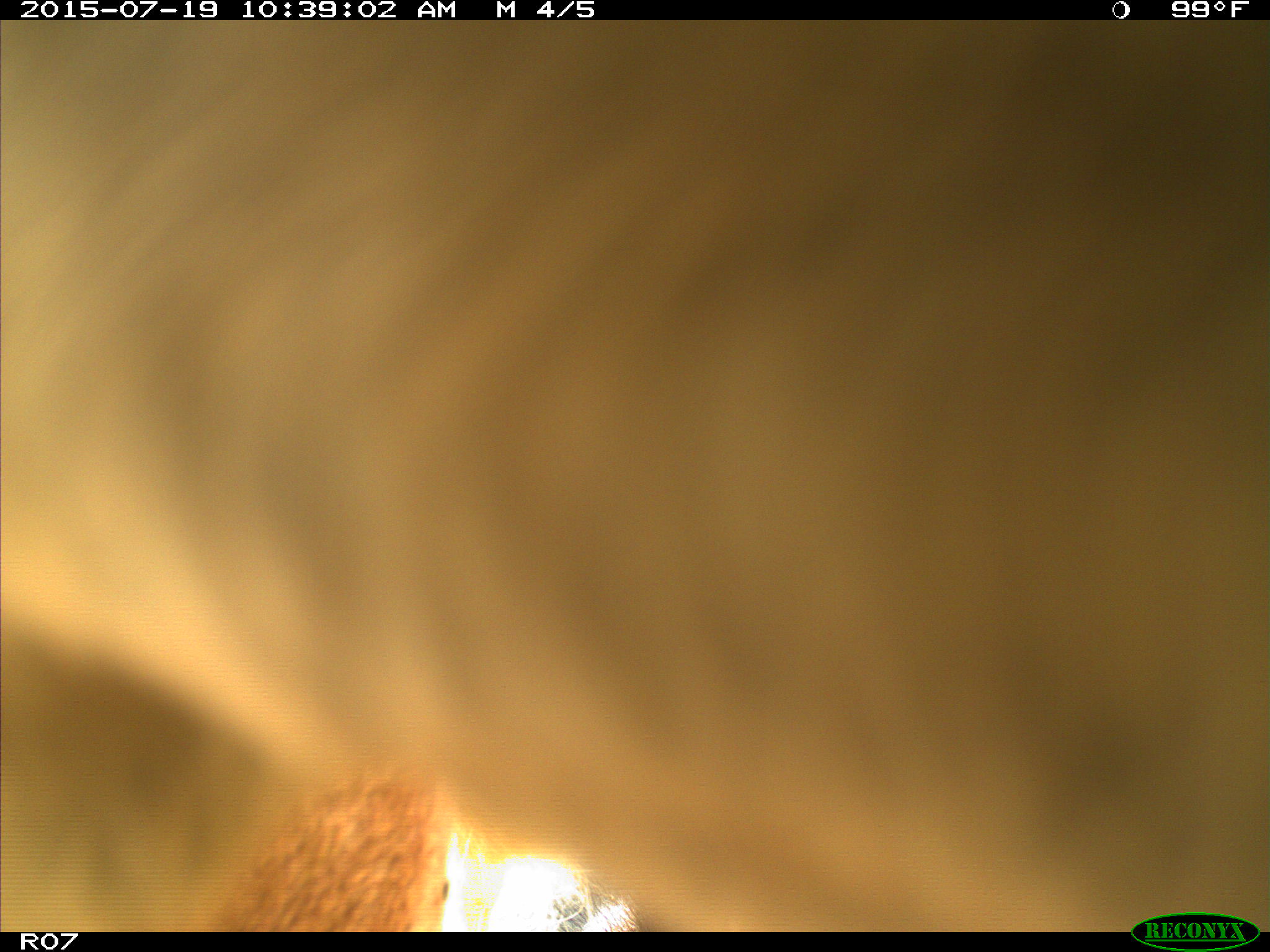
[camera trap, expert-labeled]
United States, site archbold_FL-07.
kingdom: Animalia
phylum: Chordata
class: Mammalia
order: Artiodactyla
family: Bovidae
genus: Bos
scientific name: Bos taurus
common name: domestic cow